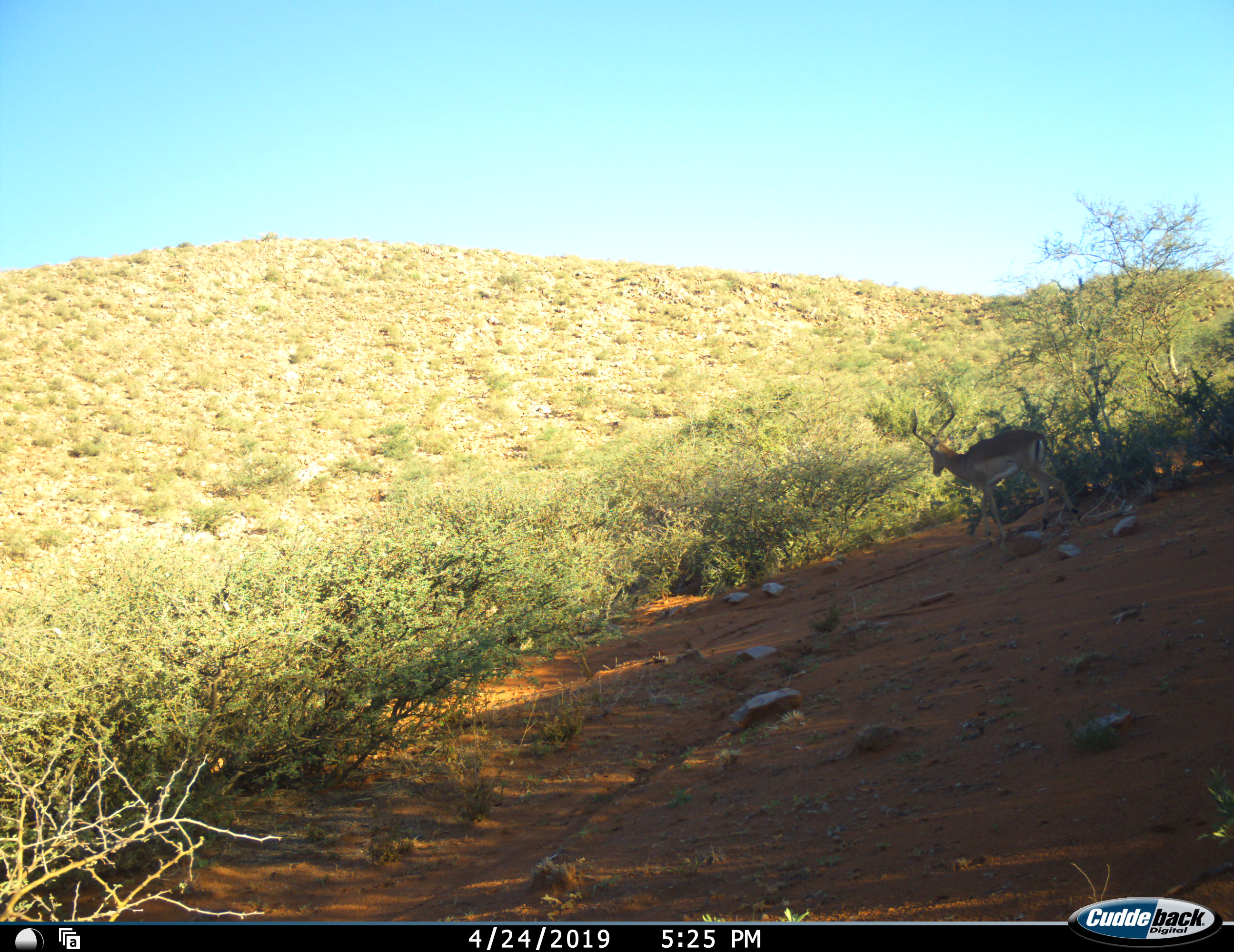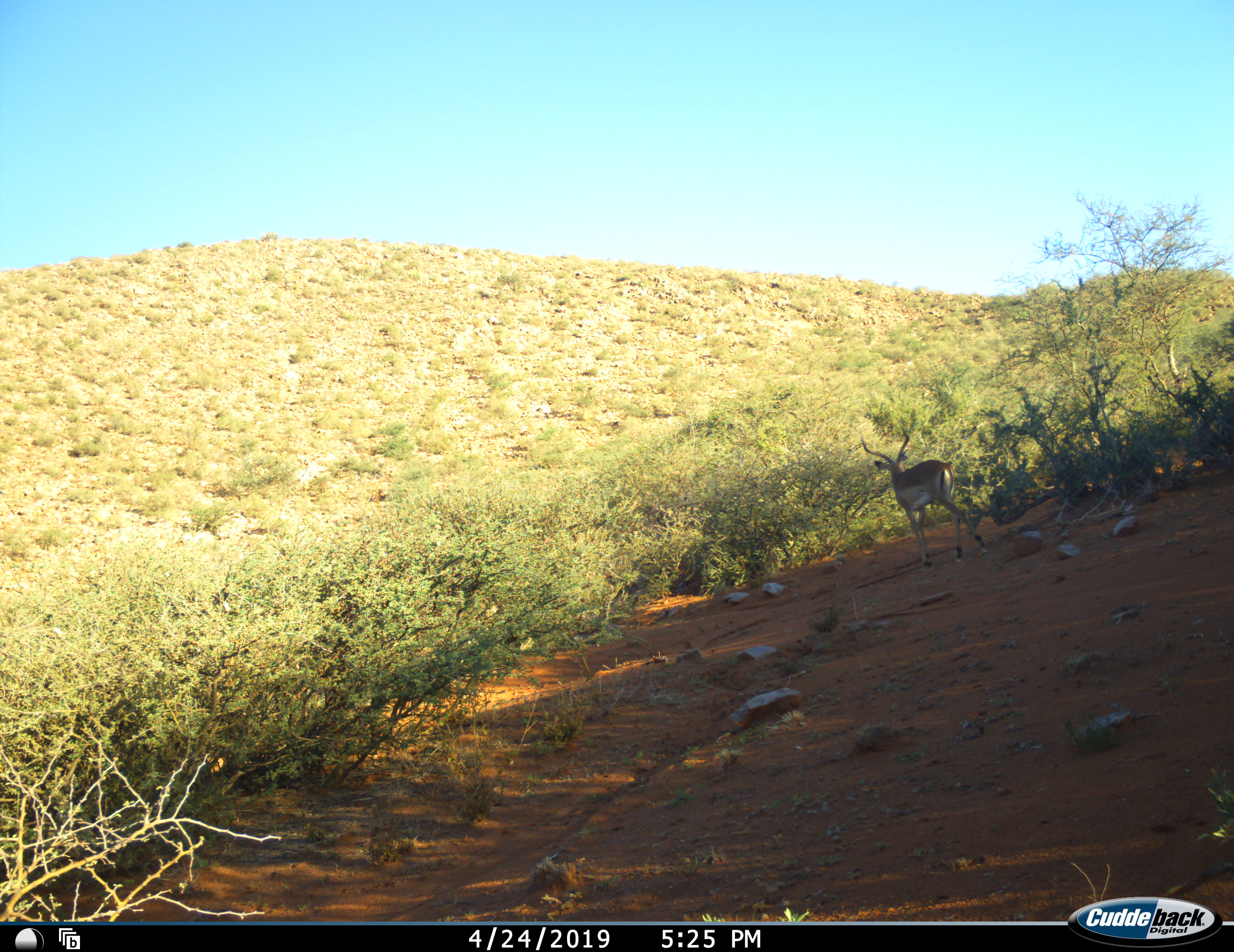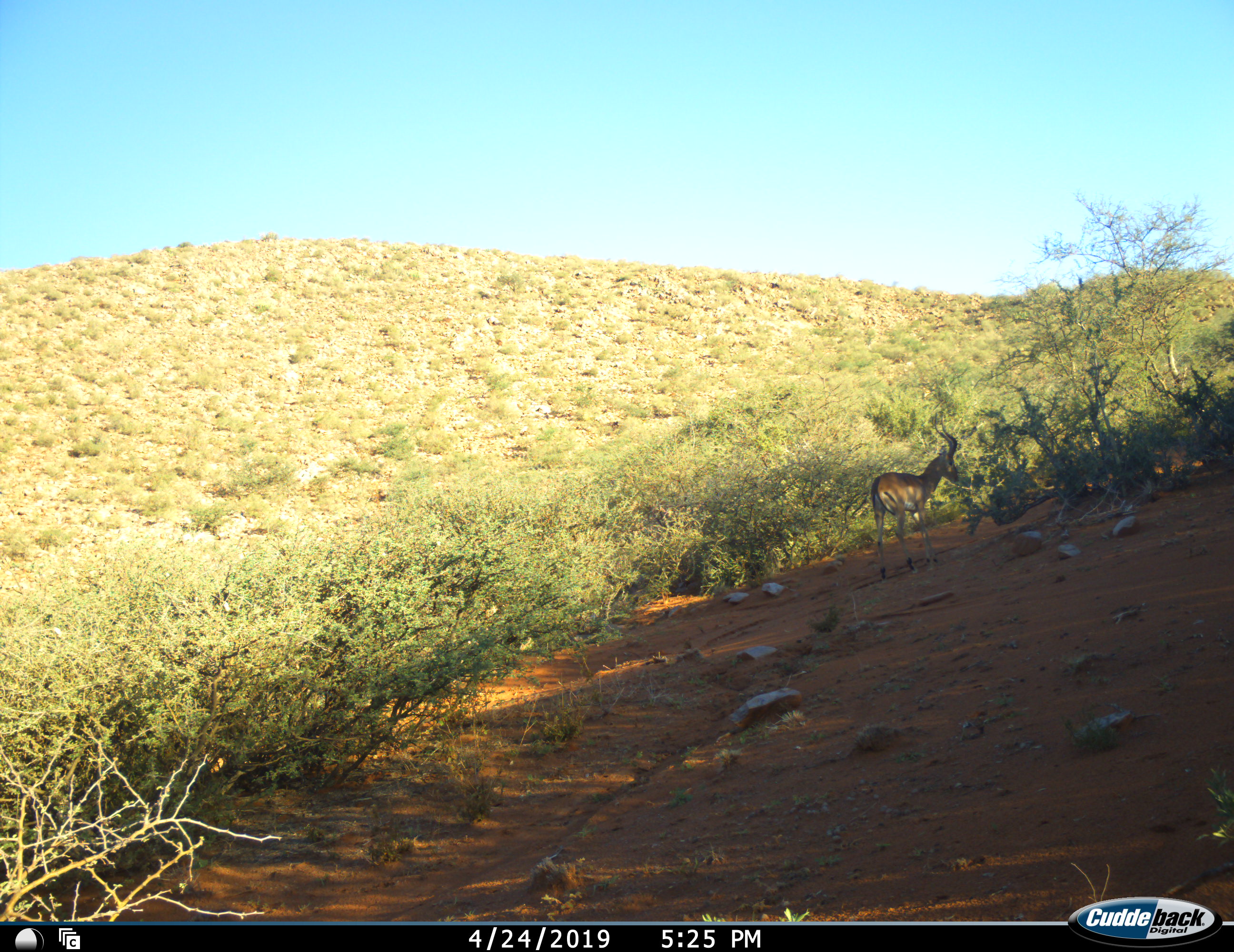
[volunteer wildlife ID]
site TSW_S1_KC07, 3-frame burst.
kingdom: Animalia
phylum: Chordata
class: Mammalia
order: Artiodactyla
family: Bovidae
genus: Aepyceros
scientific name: Aepyceros melampus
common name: impala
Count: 1.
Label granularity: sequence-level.